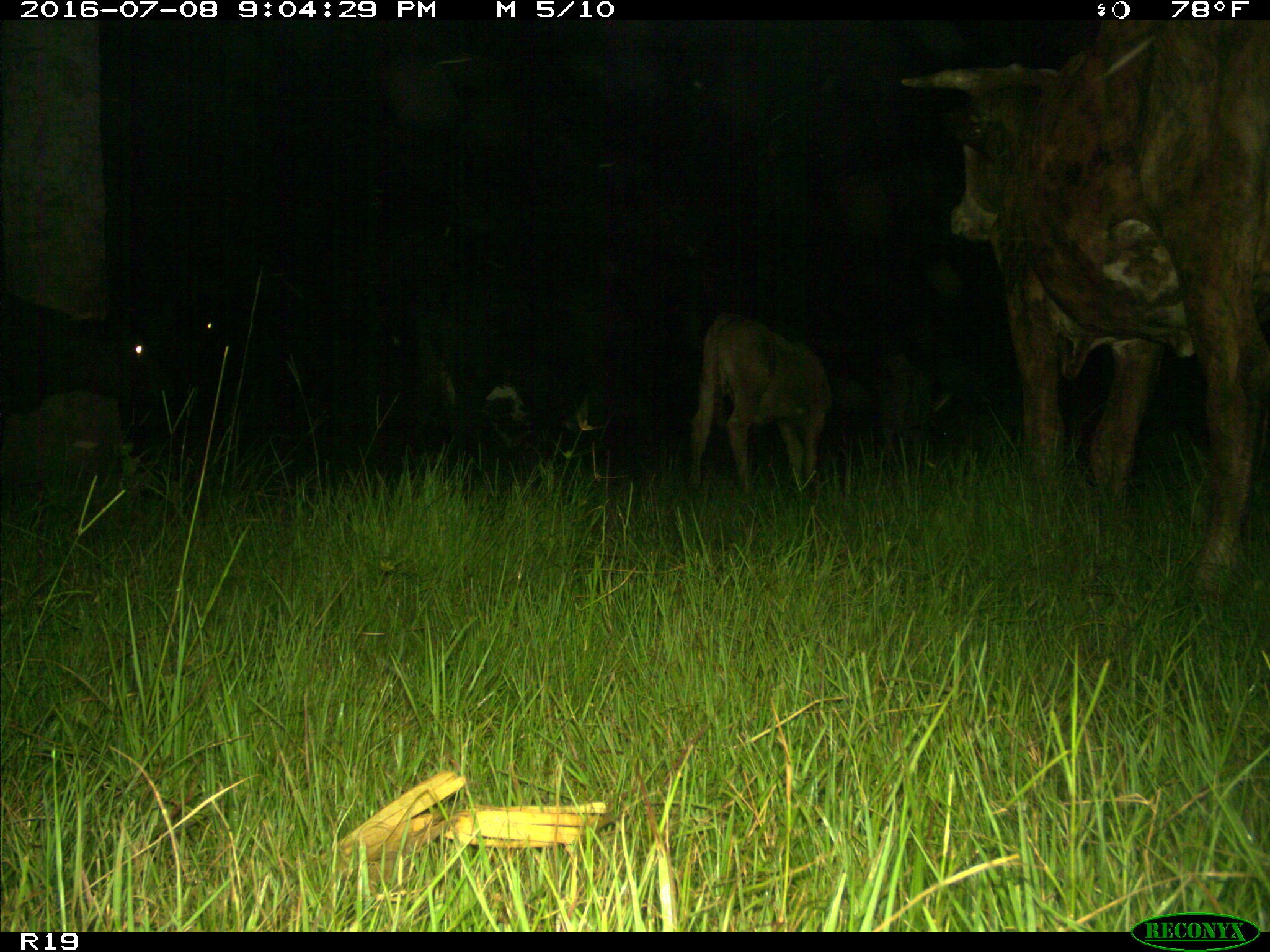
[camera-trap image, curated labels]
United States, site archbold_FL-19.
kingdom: Animalia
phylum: Chordata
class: Mammalia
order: Artiodactyla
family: Bovidae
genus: Bos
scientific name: Bos taurus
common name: domestic cow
Bos taurus (domestic cow).